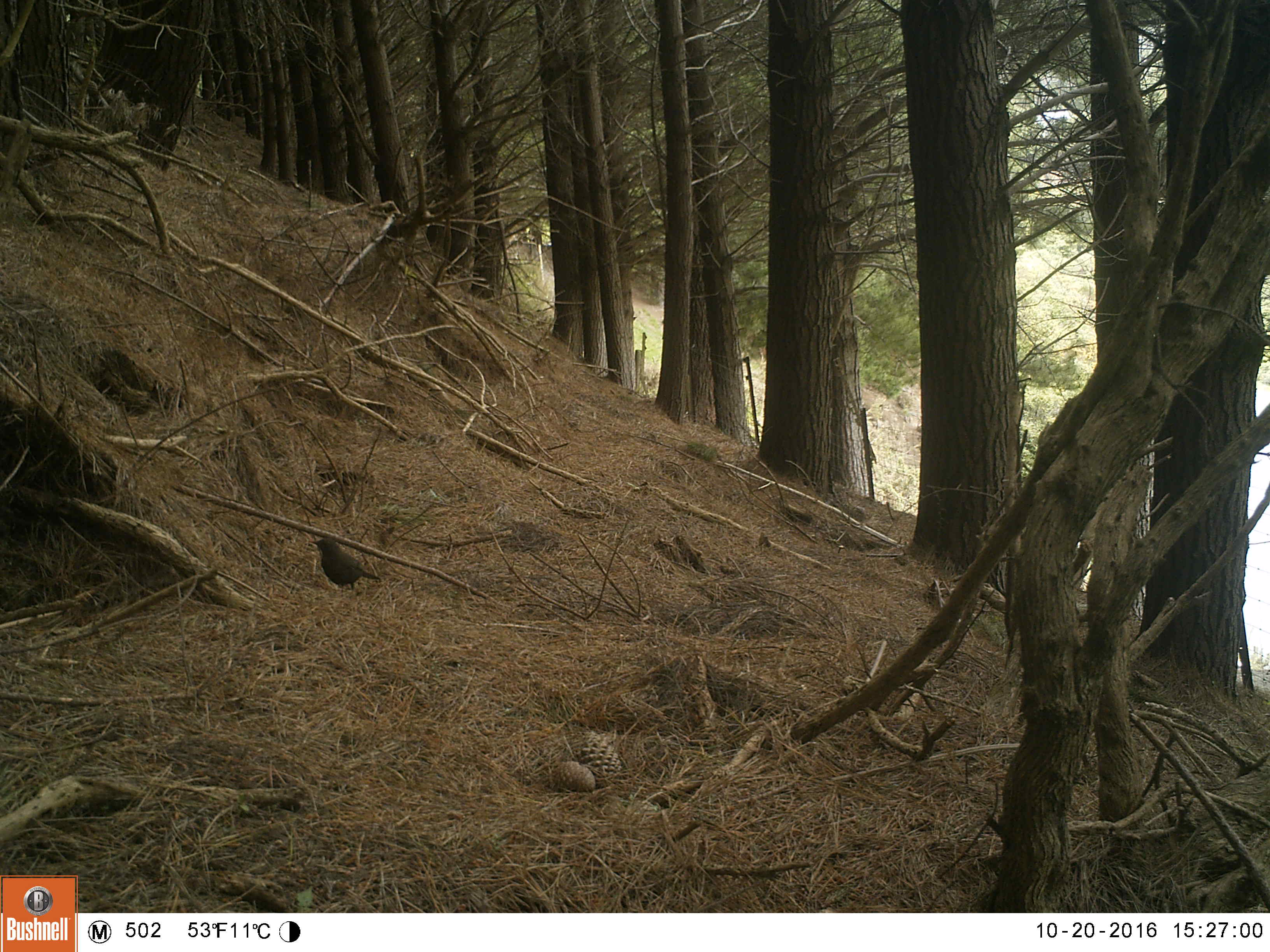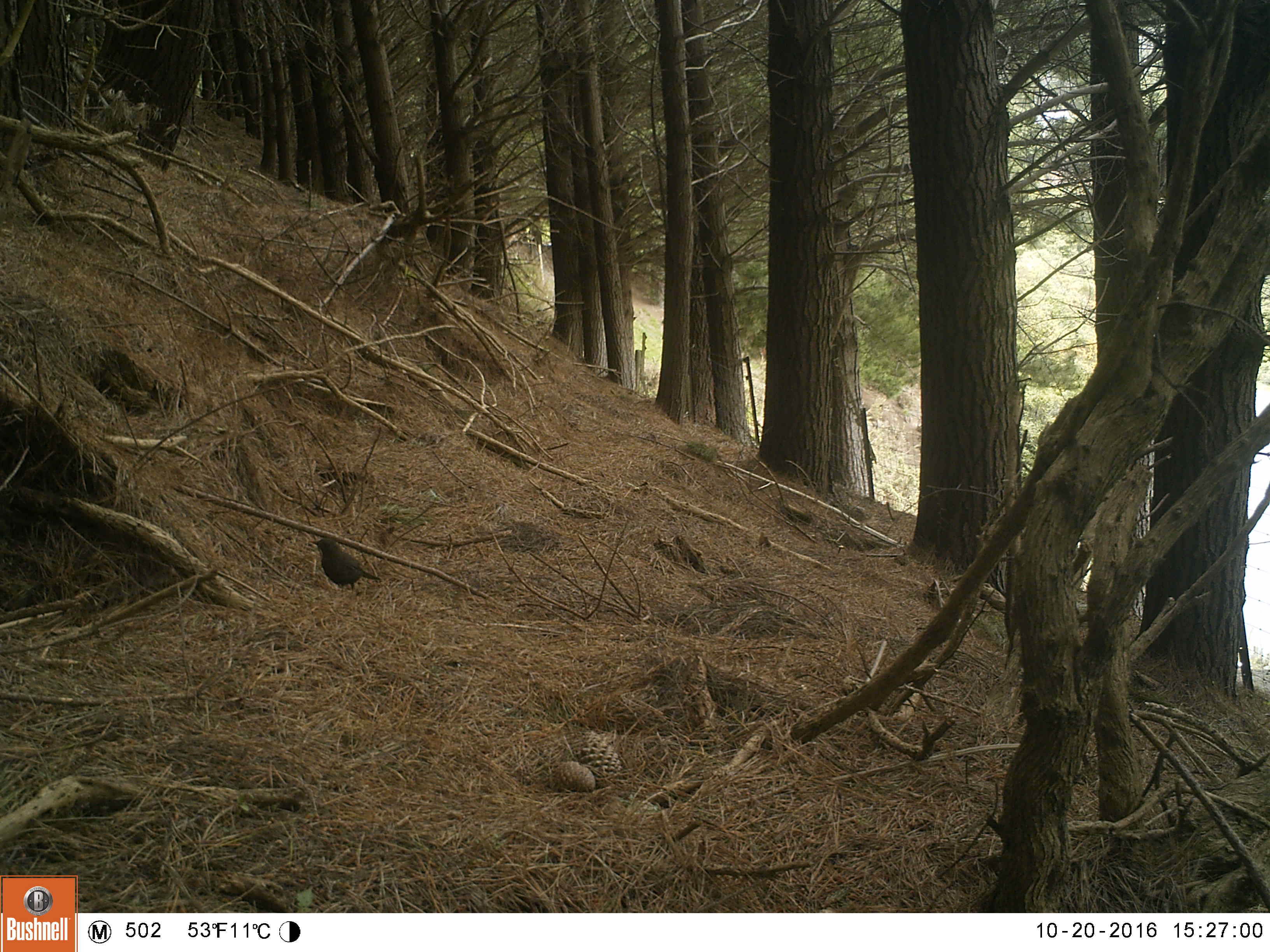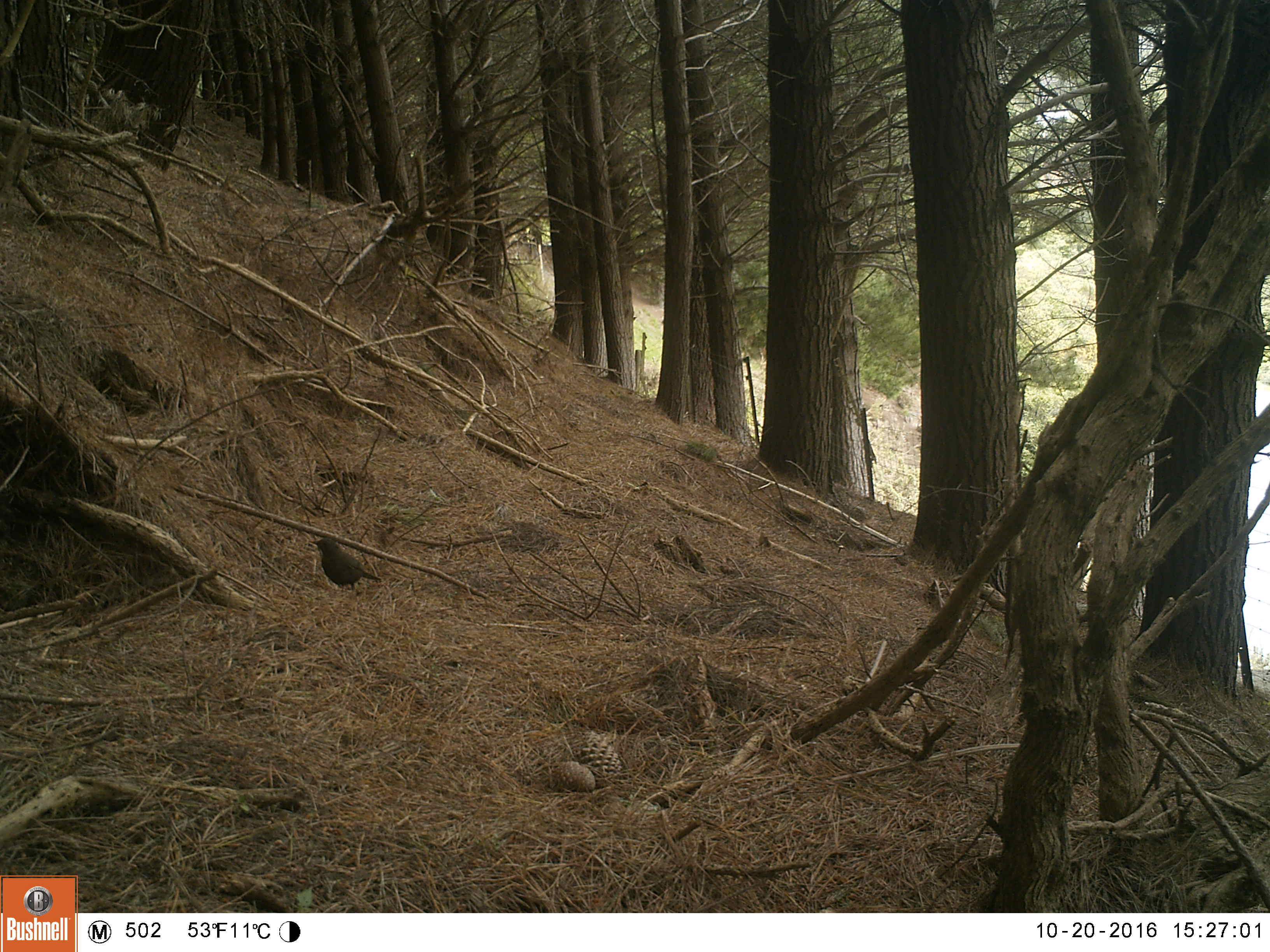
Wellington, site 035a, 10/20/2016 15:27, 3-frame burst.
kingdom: Animalia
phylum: Chordata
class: Aves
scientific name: Aves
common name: bird